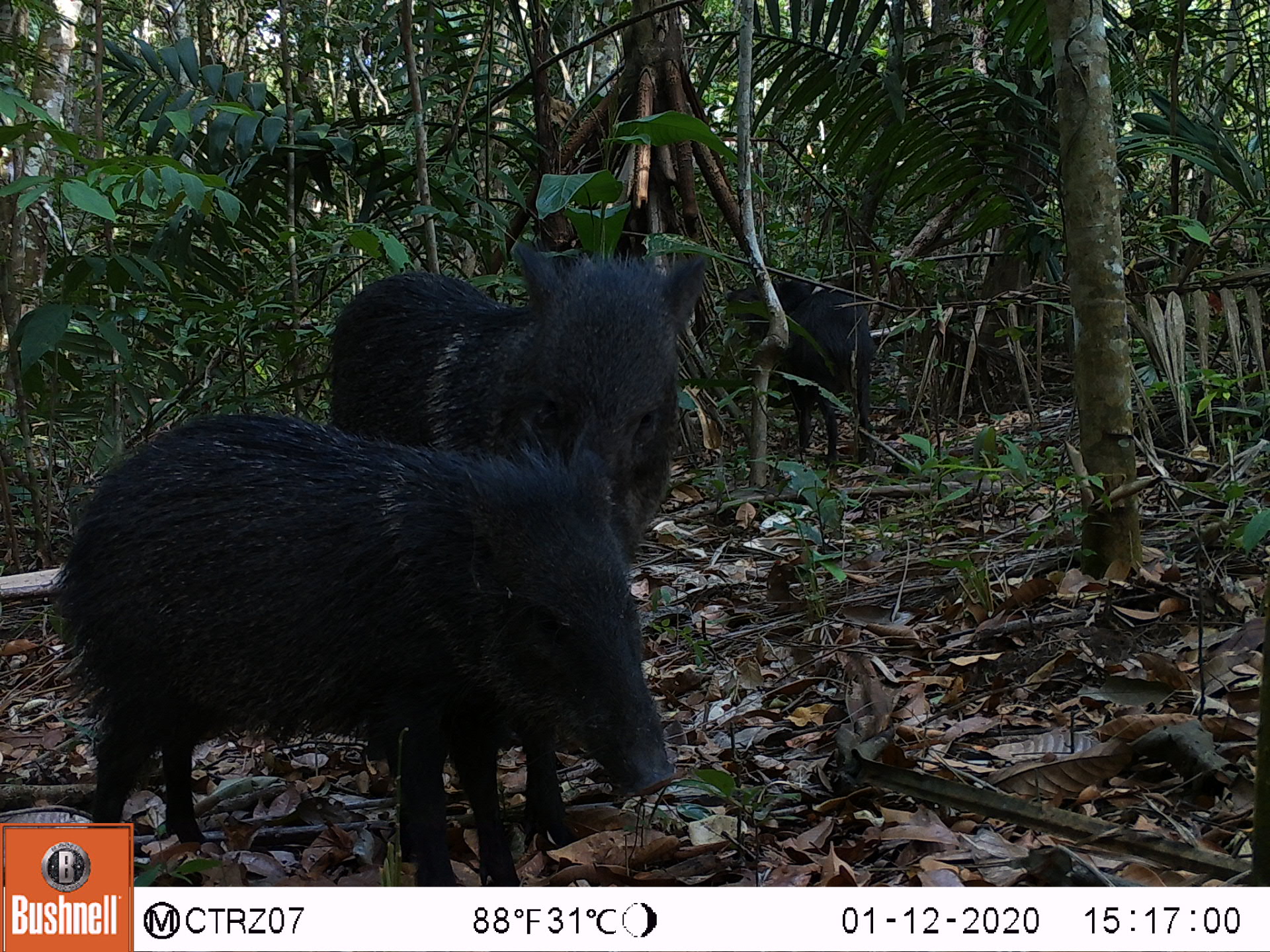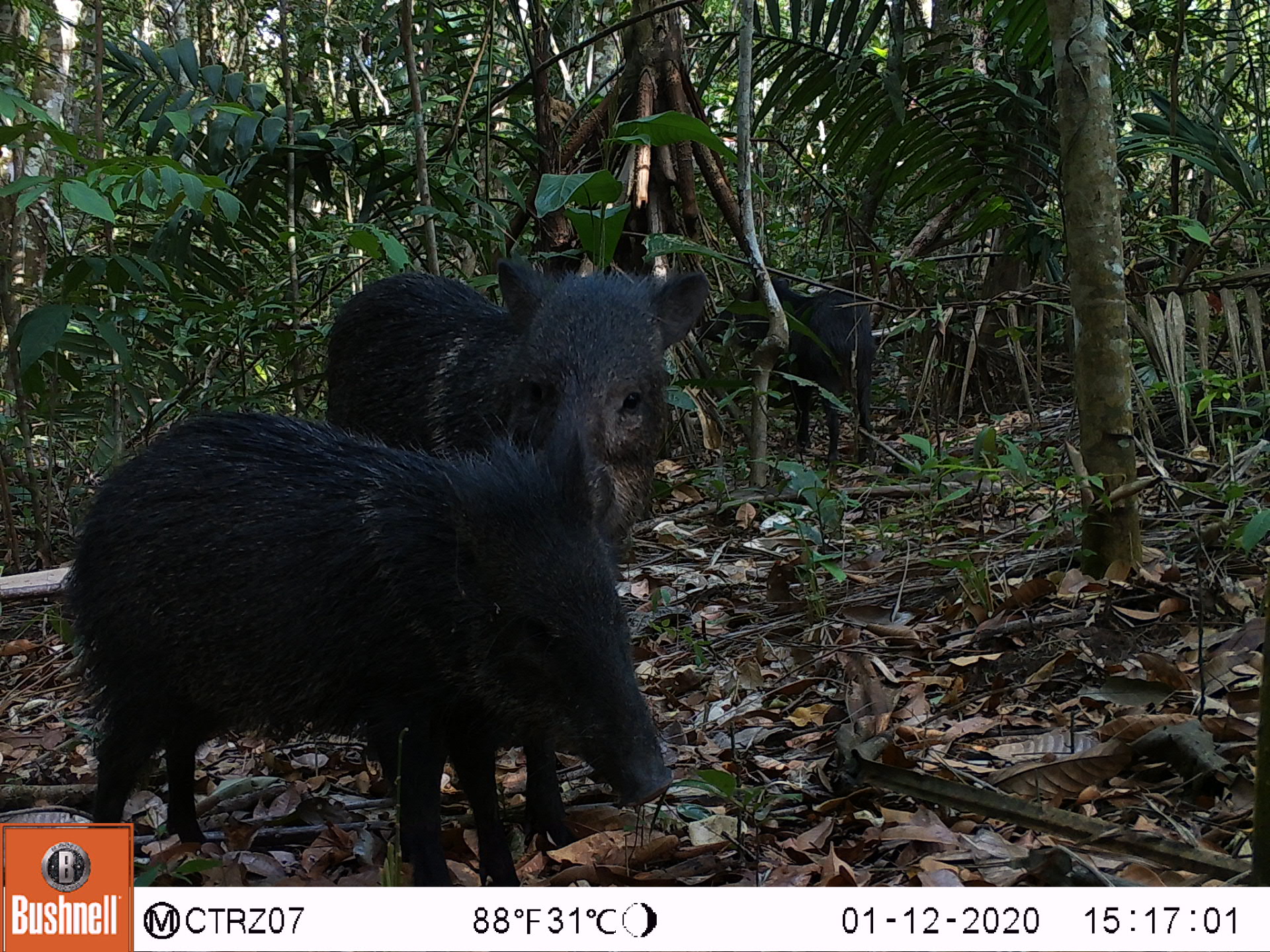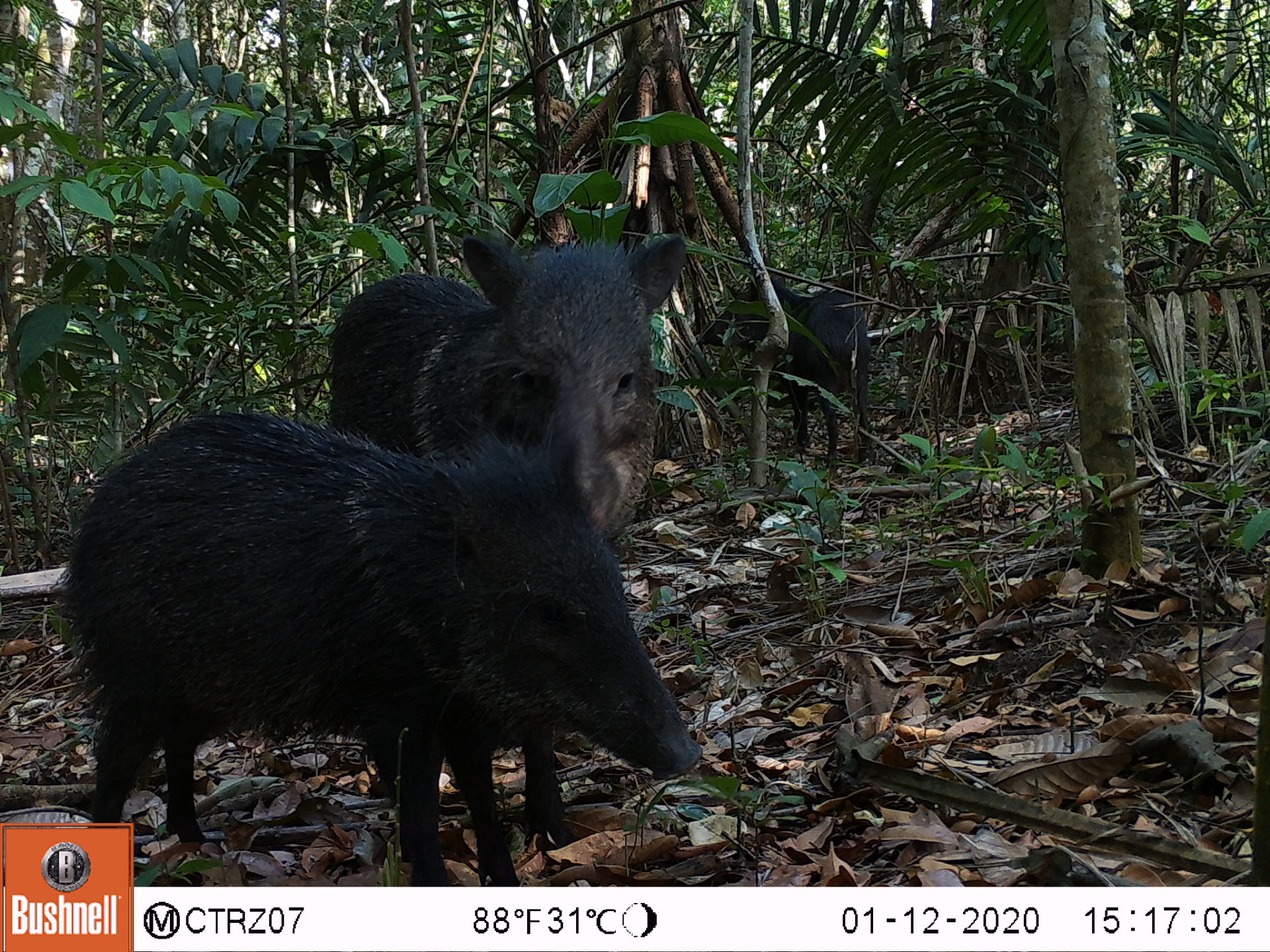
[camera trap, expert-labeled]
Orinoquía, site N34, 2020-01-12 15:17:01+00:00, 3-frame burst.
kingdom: Animalia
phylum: Chordata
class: Mammalia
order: Artiodactyla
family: Tayassuidae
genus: Pecari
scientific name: Pecari tajacu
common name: collared peccary